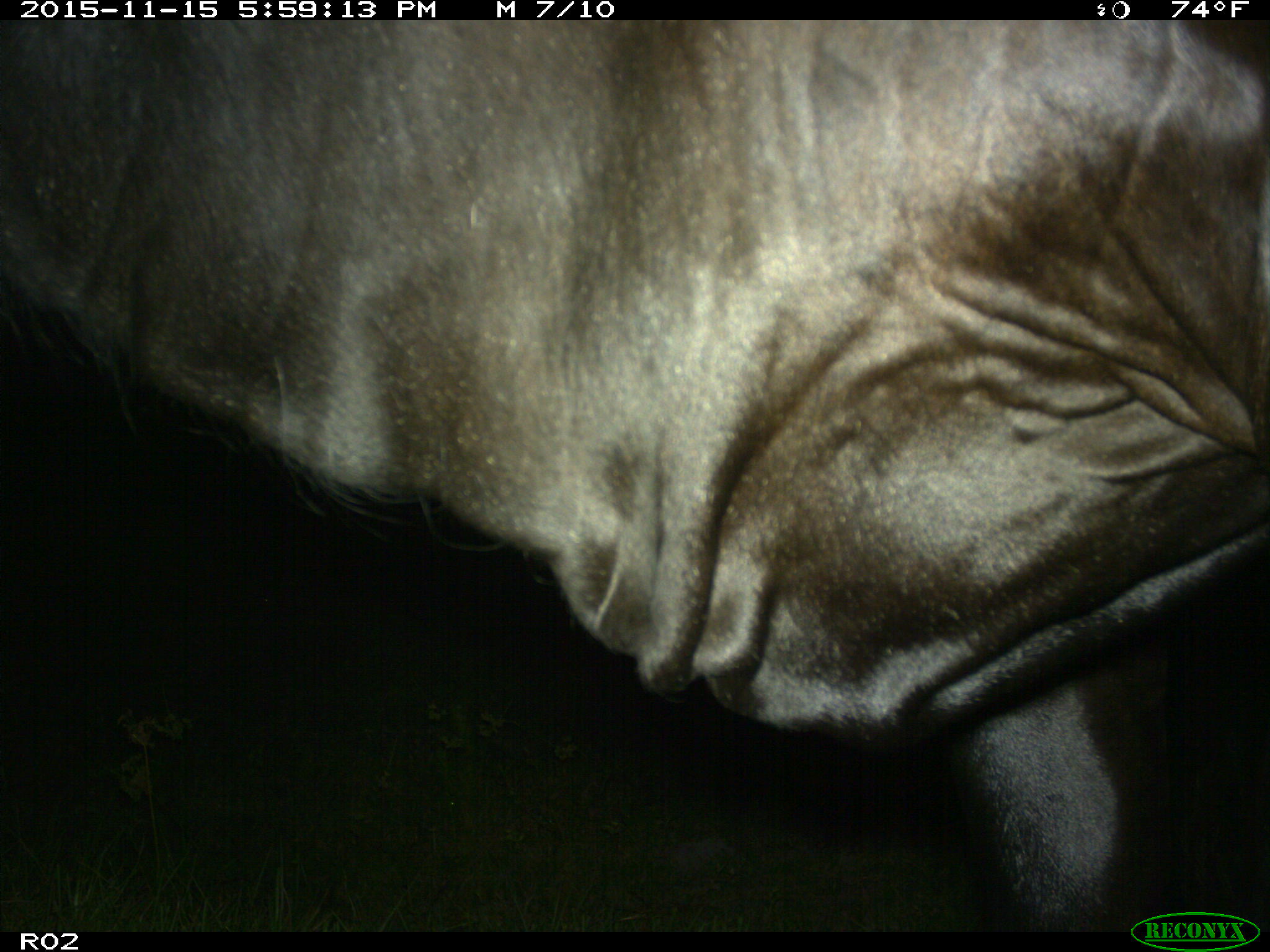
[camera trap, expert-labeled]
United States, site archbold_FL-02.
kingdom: Animalia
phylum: Chordata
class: Mammalia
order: Artiodactyla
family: Bovidae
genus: Bos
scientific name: Bos taurus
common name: domestic cow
Bos taurus (domestic cow).